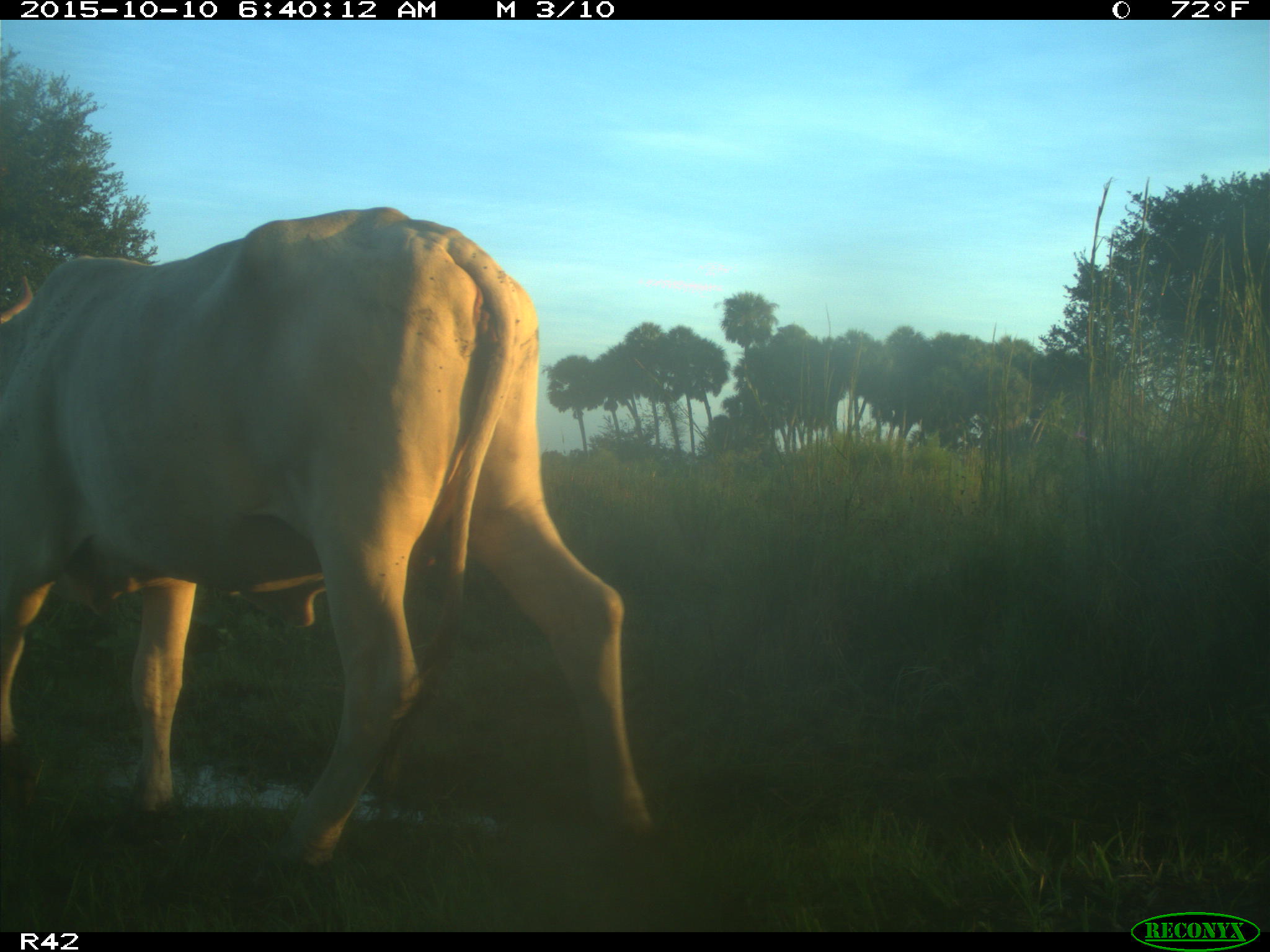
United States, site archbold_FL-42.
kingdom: Animalia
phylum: Chordata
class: Mammalia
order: Artiodactyla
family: Bovidae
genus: Bos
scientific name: Bos taurus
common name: domestic cow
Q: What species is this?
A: Bos taurus (domestic cow).